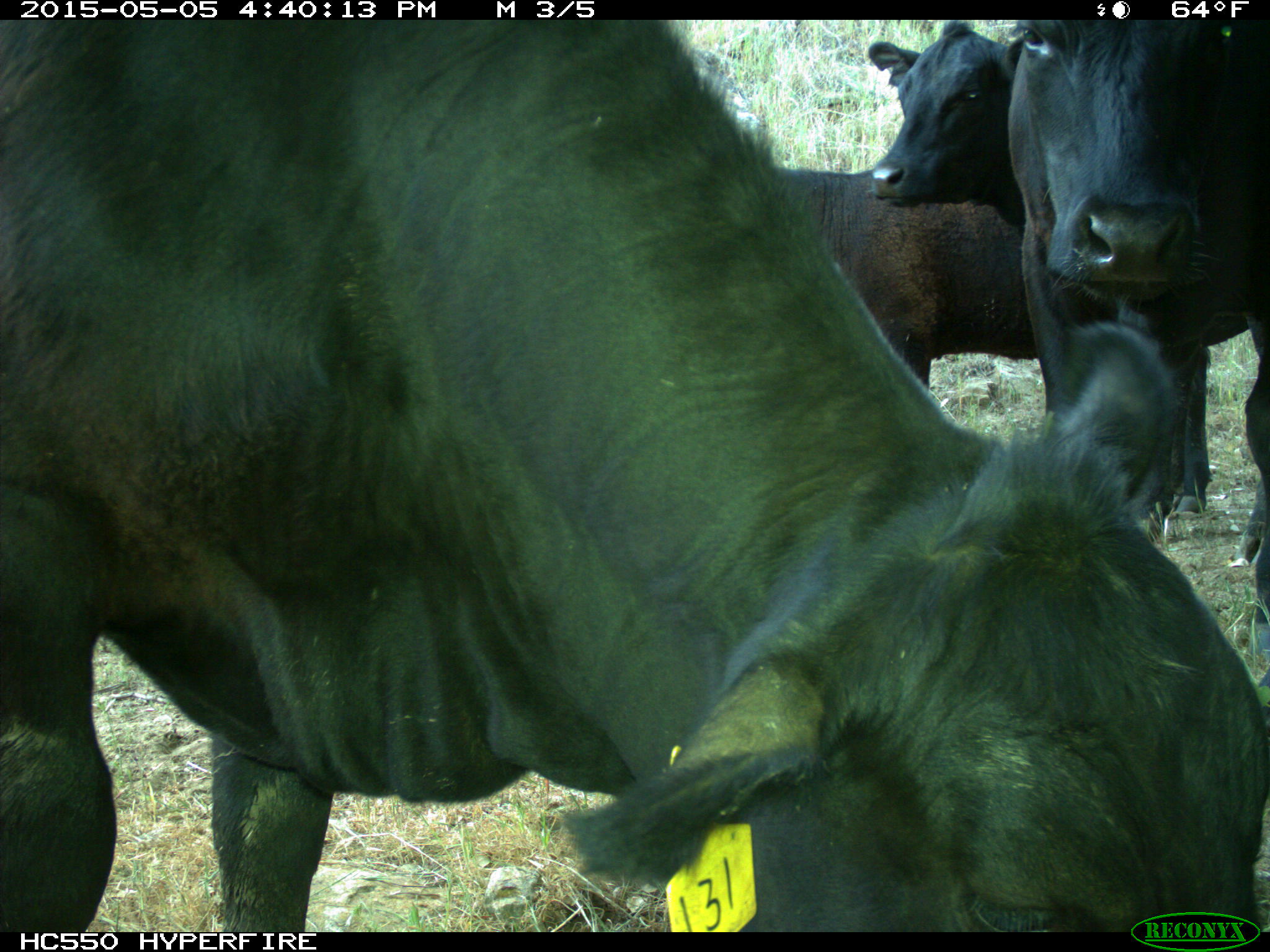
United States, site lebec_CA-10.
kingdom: Animalia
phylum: Chordata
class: Mammalia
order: Artiodactyla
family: Bovidae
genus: Bos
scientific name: Bos taurus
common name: domestic cow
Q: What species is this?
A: Bos taurus (domestic cow).